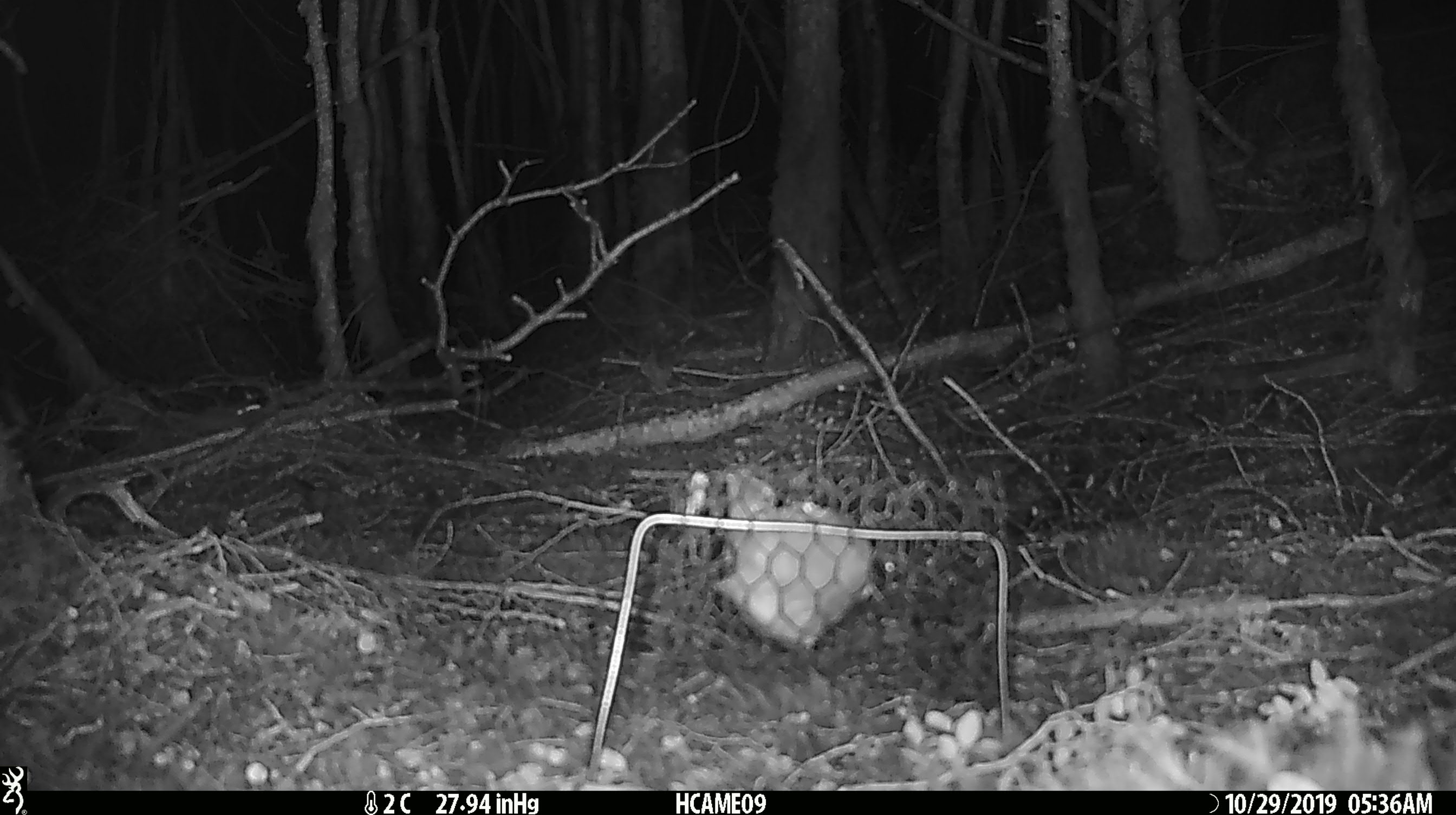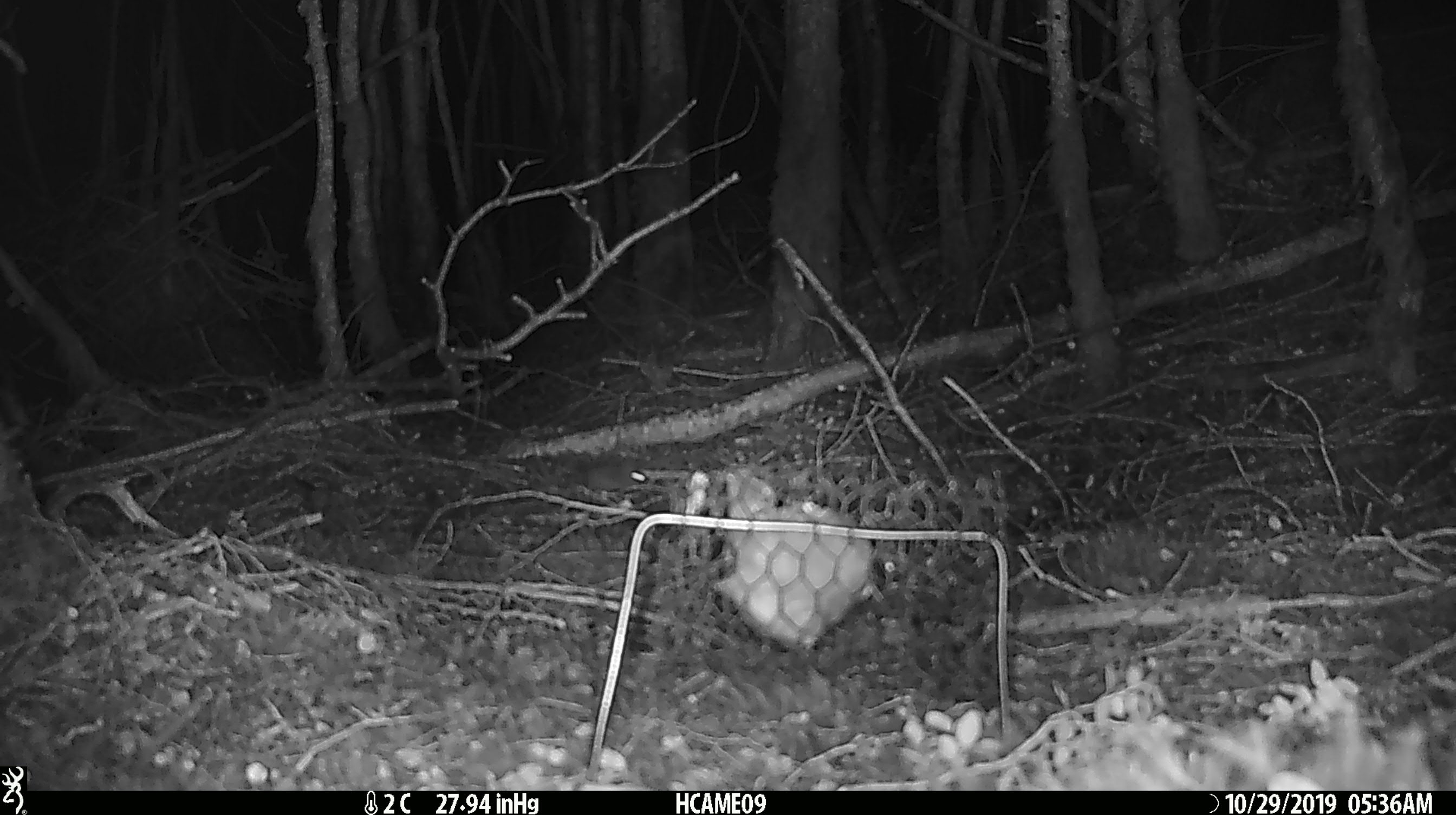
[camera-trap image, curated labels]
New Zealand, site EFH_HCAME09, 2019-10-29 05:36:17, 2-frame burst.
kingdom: Animalia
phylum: Chordata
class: Mammalia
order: Rodentia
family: Muridae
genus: Mus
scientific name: Mus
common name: mouse